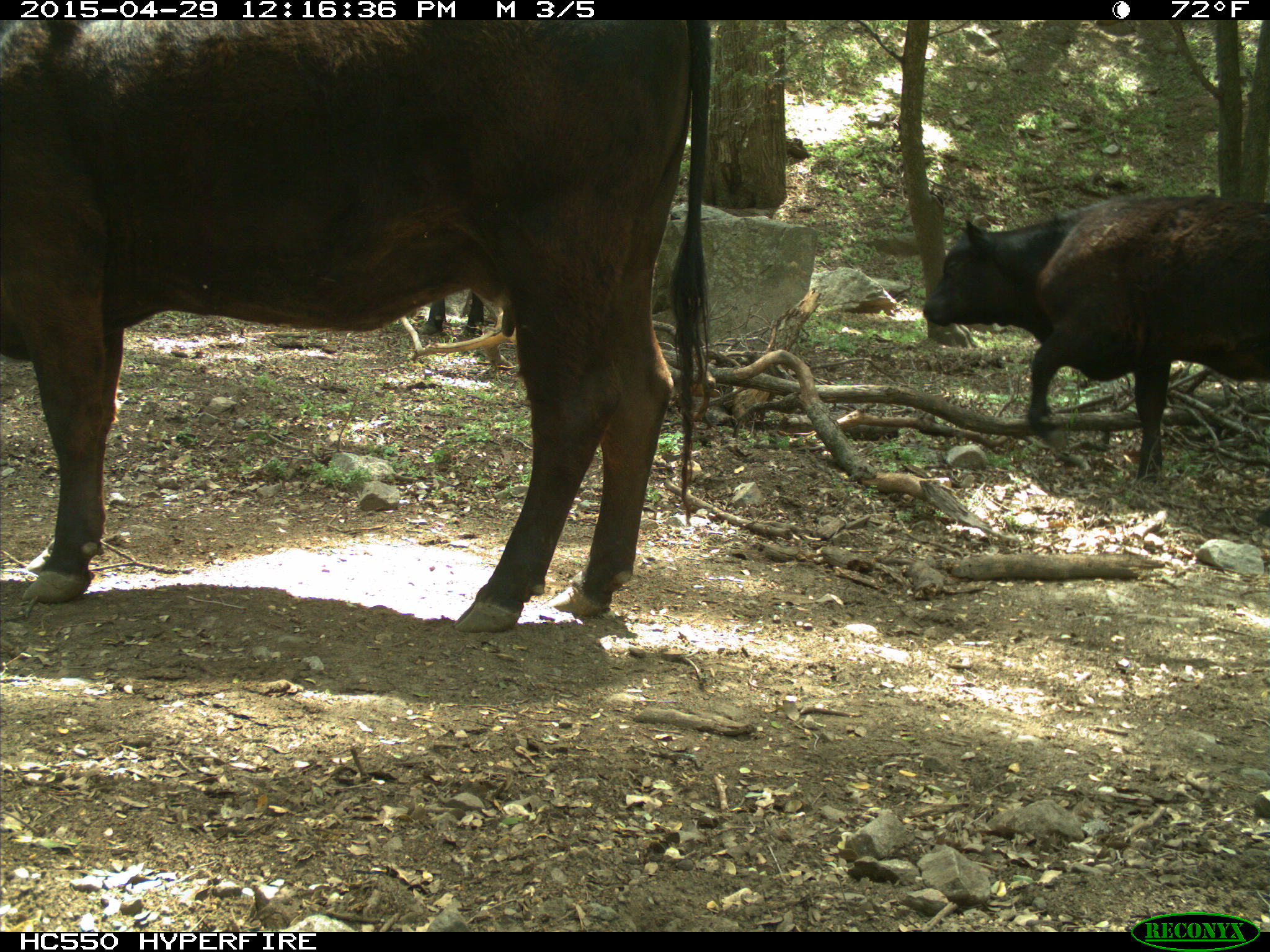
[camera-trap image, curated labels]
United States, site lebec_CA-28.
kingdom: Animalia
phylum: Chordata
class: Mammalia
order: Artiodactyla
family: Bovidae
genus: Bos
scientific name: Bos taurus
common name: domestic cow